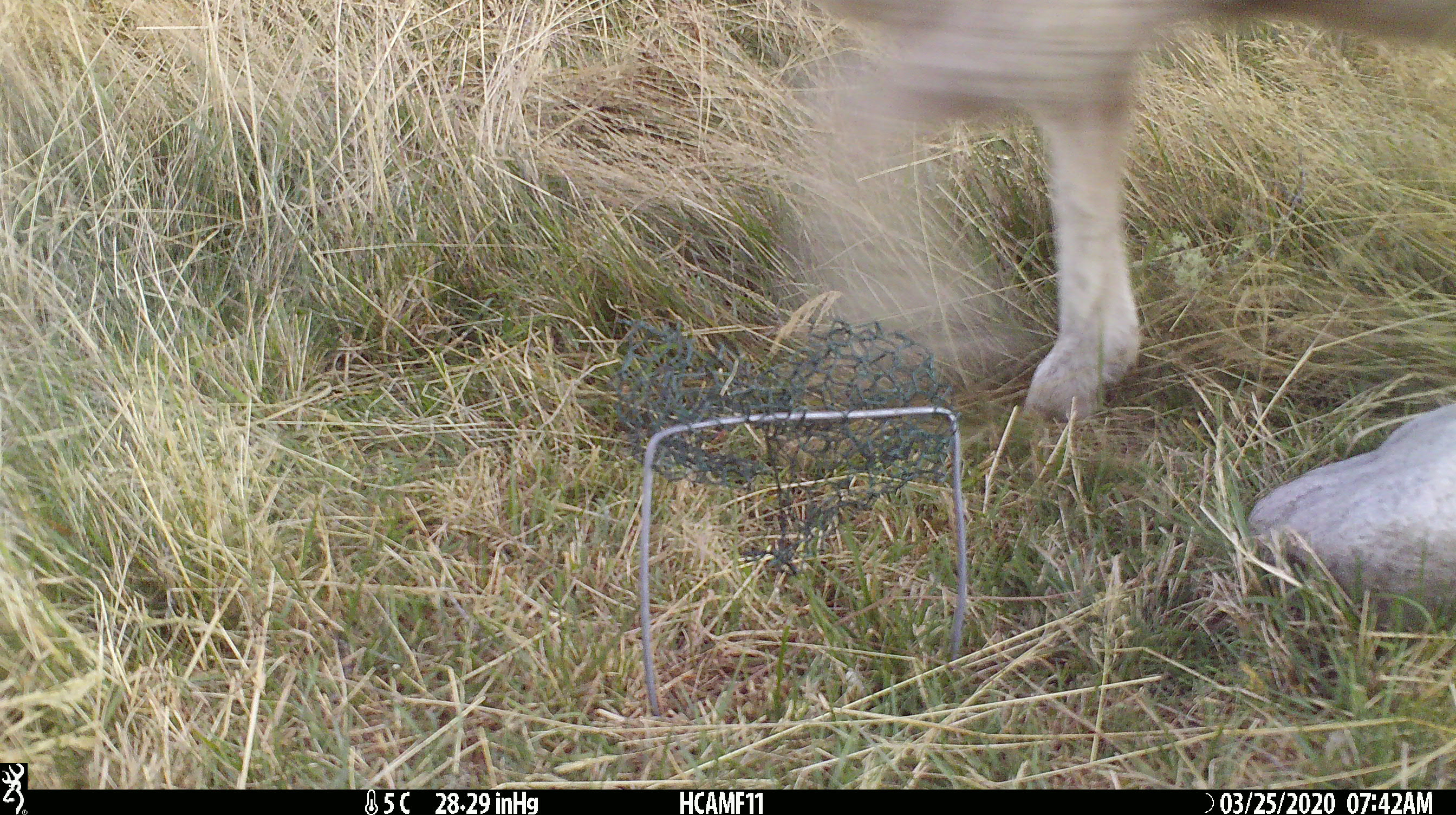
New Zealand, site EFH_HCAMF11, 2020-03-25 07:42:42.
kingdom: Animalia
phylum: Chordata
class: Mammalia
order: Artiodactyla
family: Bovidae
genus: Ovis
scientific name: Ovis aries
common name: domestic sheep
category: sheep